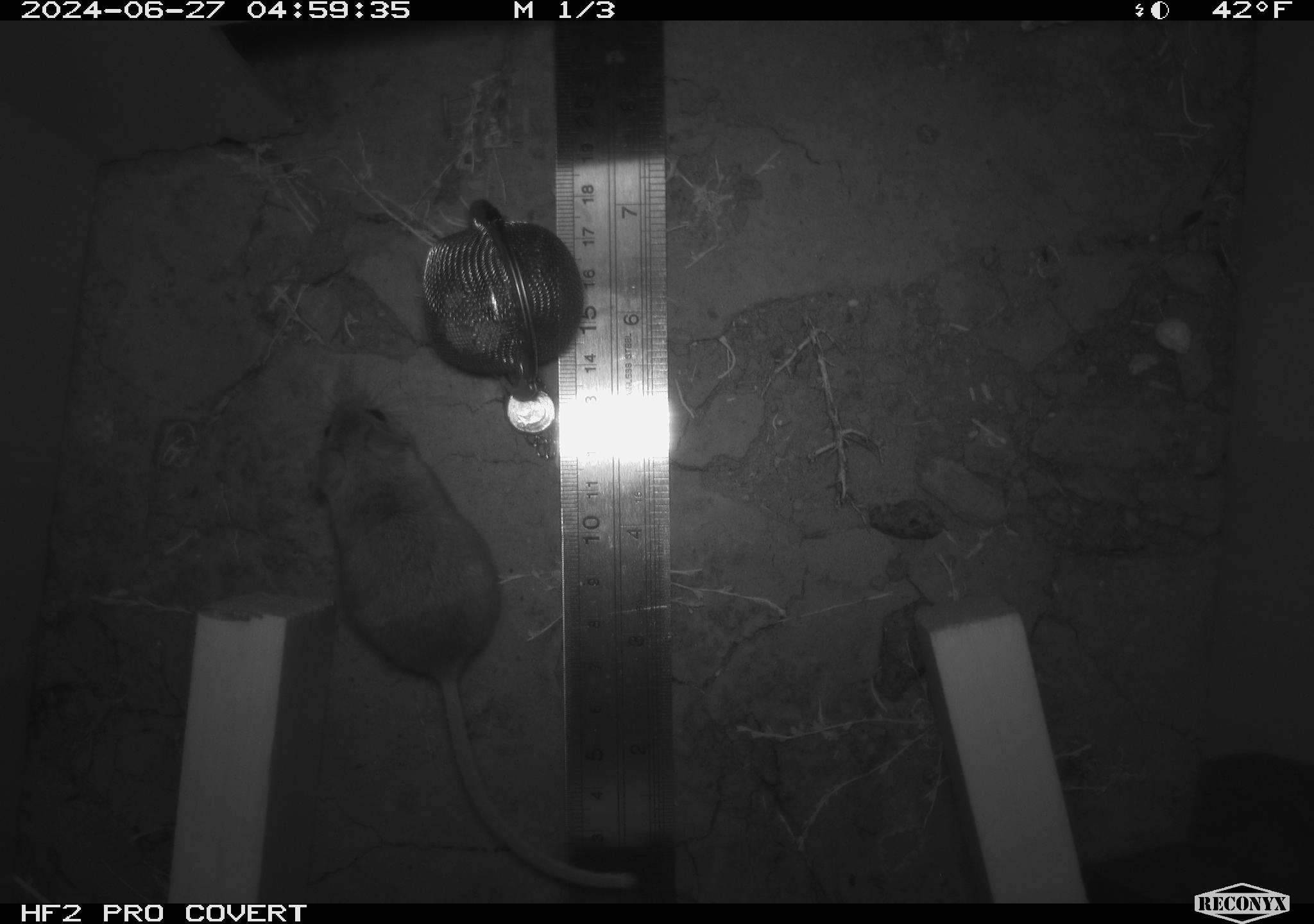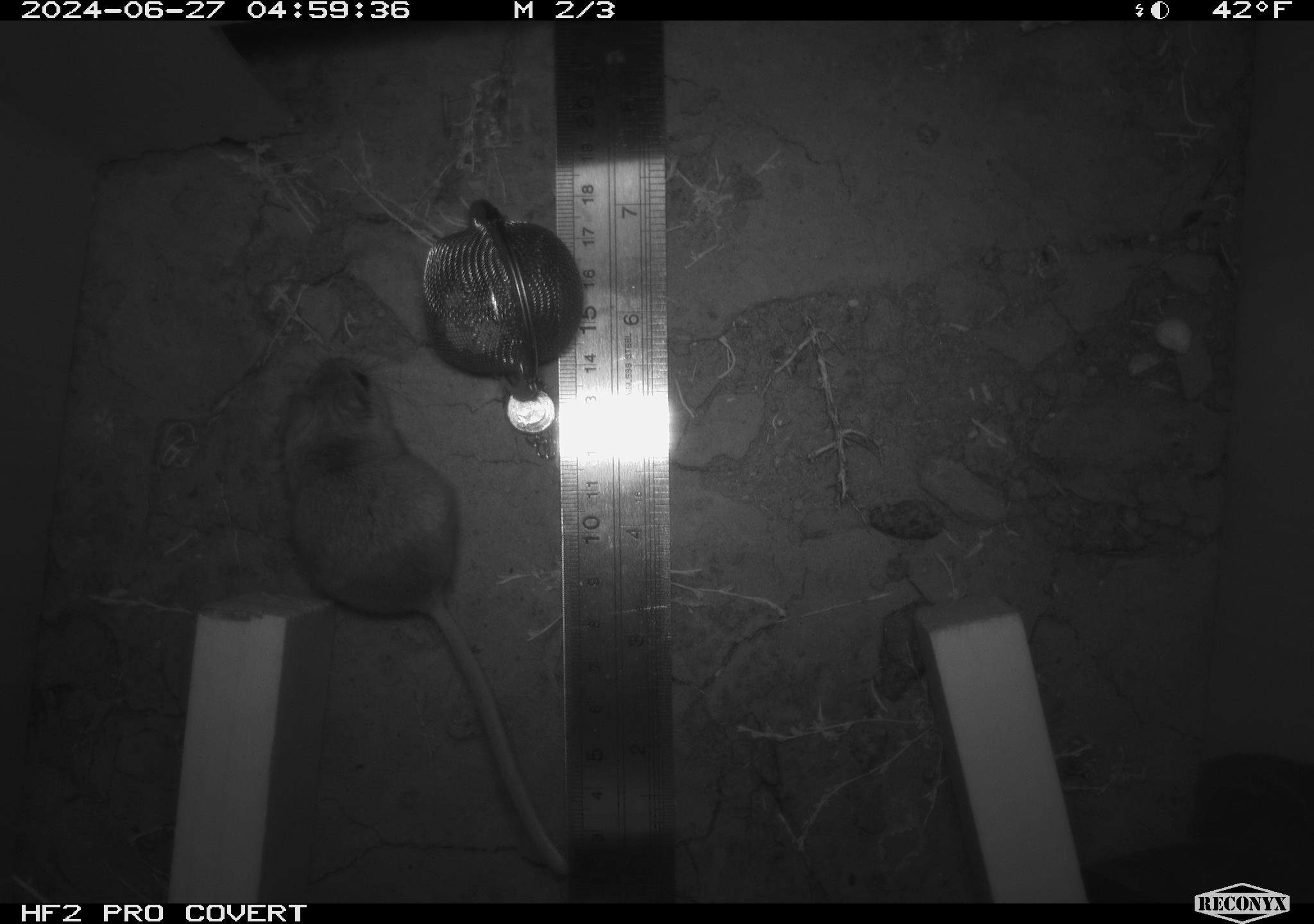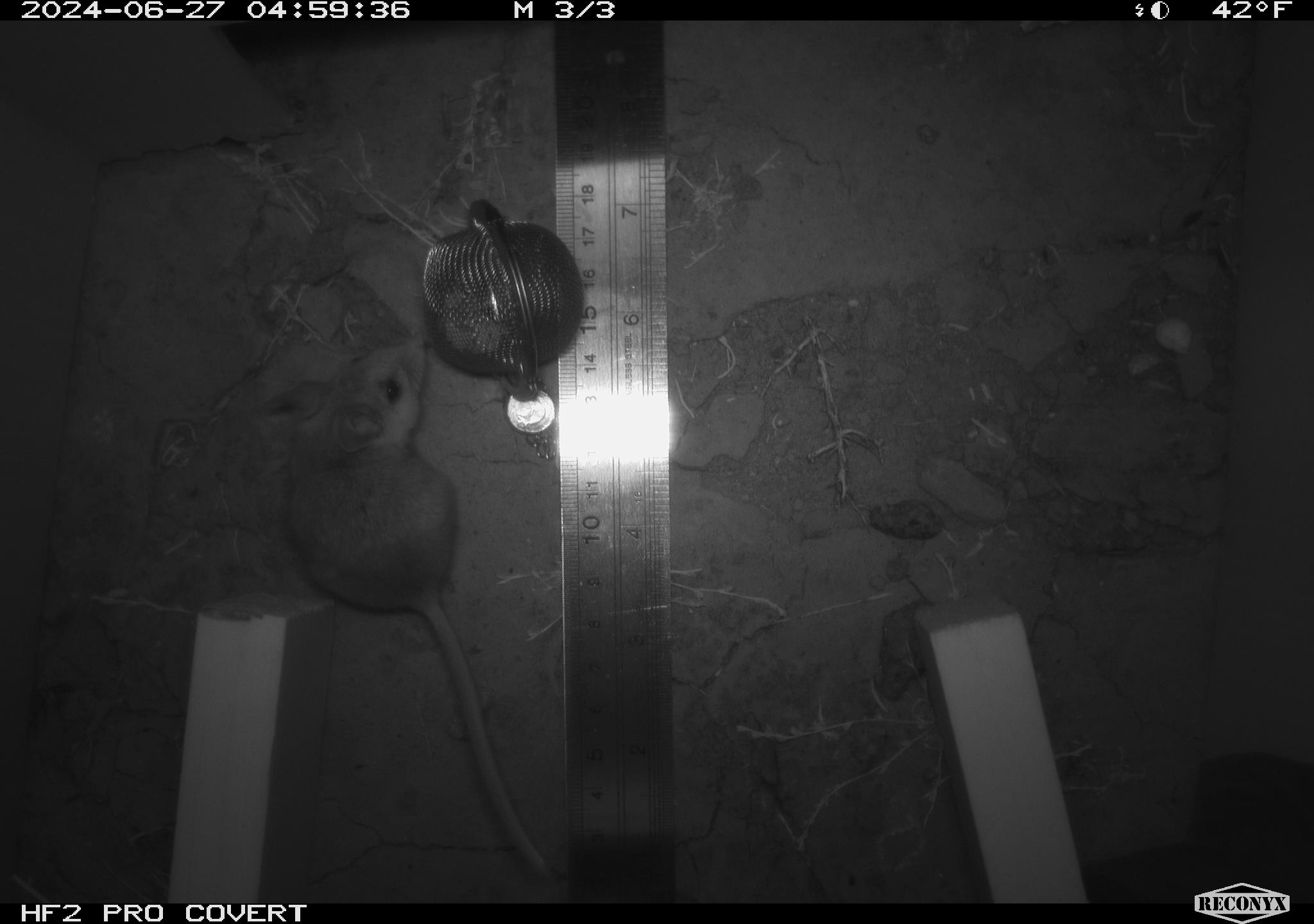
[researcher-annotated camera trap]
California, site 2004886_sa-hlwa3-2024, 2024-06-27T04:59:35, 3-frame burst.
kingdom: Animalia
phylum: Chordata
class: Mammalia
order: Rodentia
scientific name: Rodentia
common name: mouse species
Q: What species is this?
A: Mouse species (Rodentia).